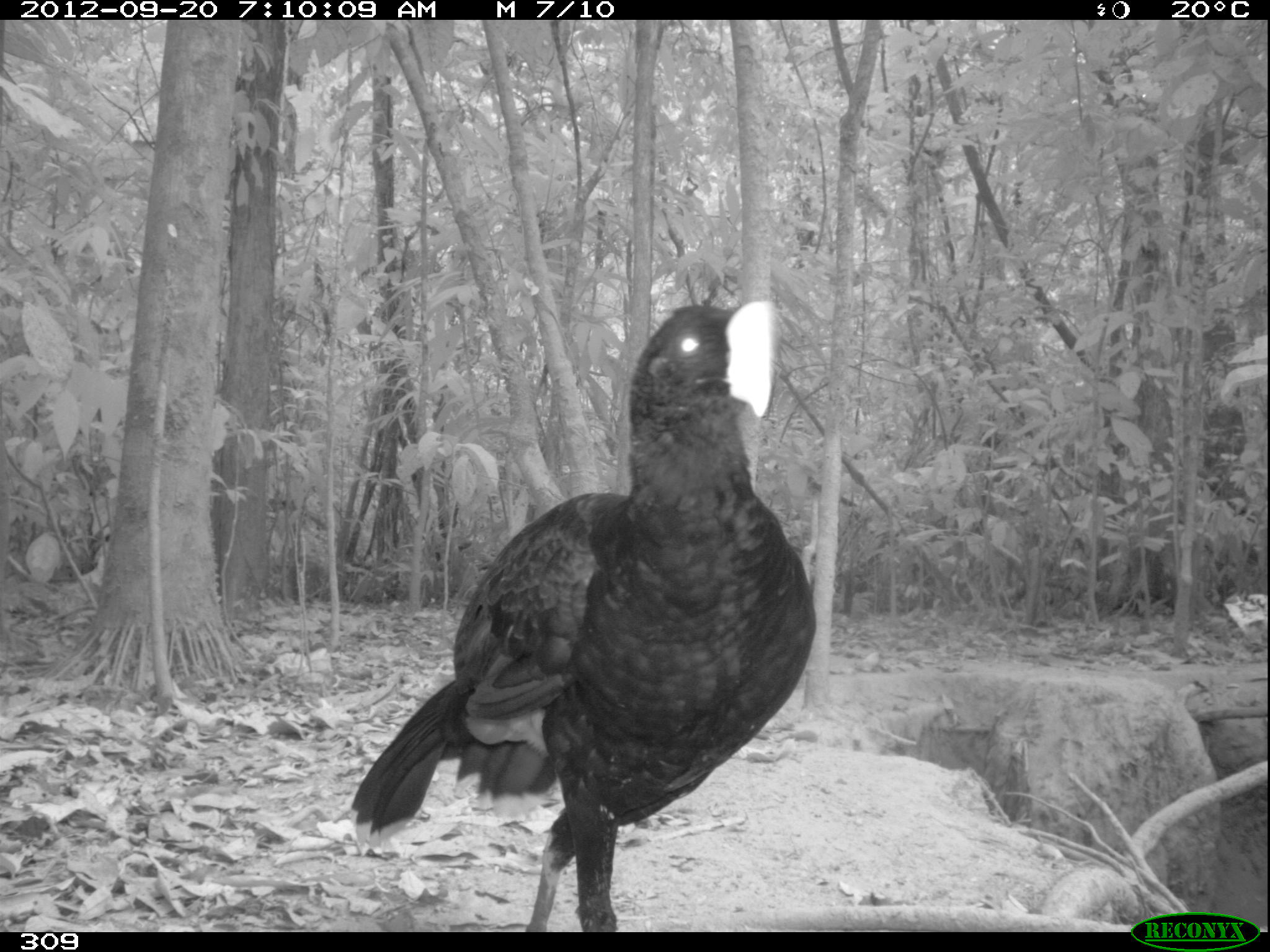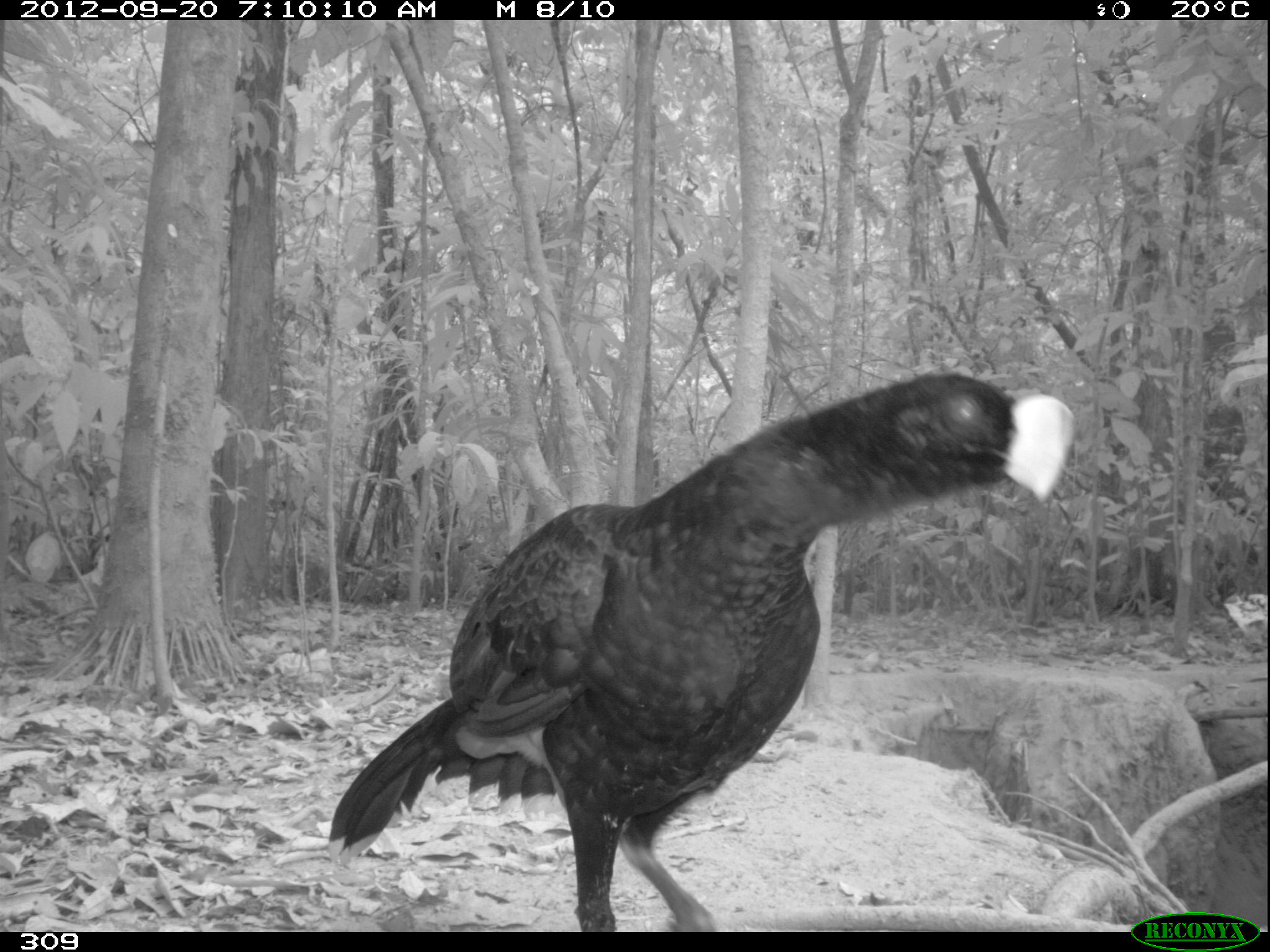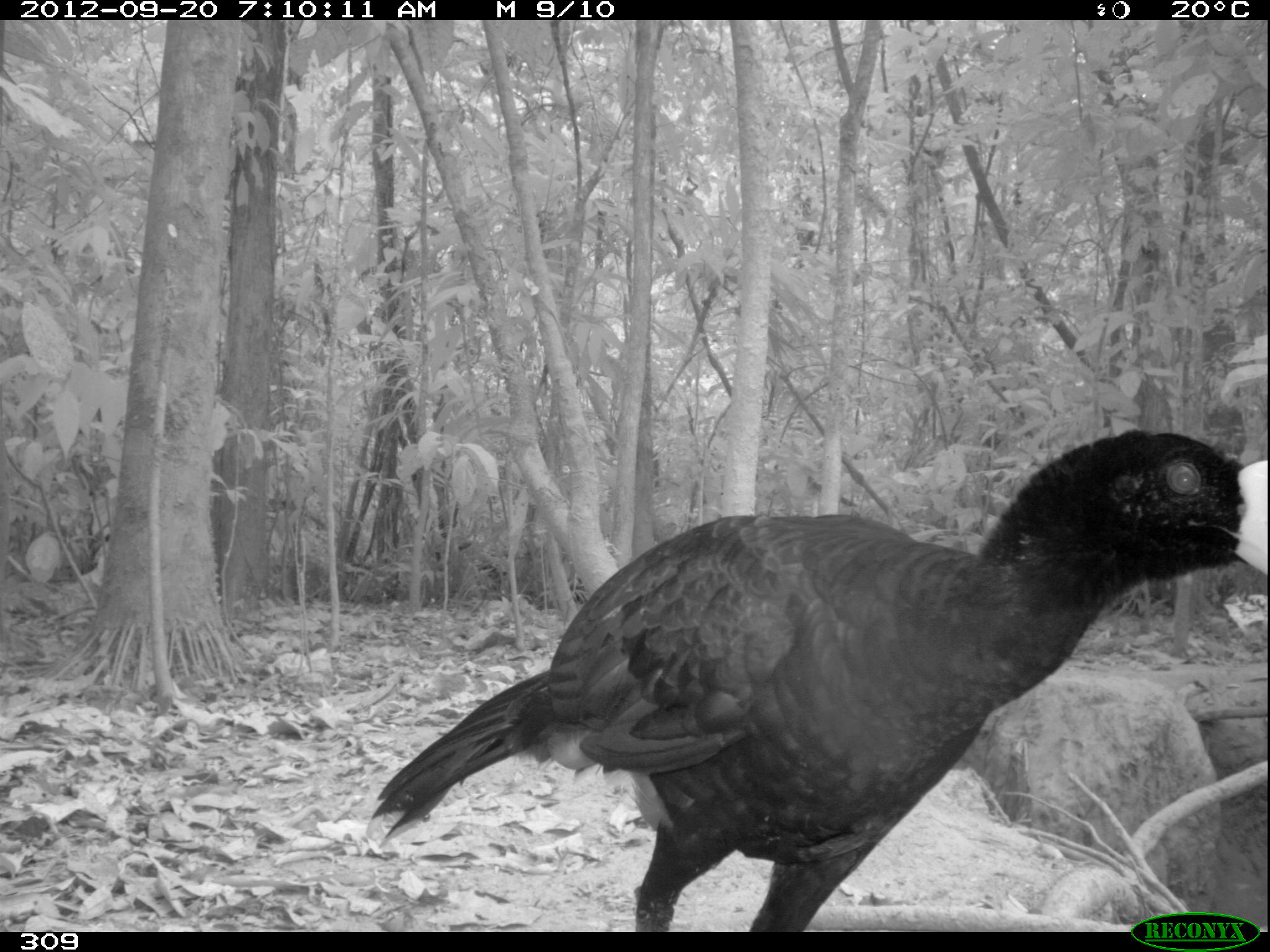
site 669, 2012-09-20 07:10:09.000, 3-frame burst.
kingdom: Animalia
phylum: Chordata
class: Aves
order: Galliformes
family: Cracidae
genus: Mitu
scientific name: Mitu tuberosum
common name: razor-billed curassow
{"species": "Mitu tuberosum (razor-billed curassow)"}